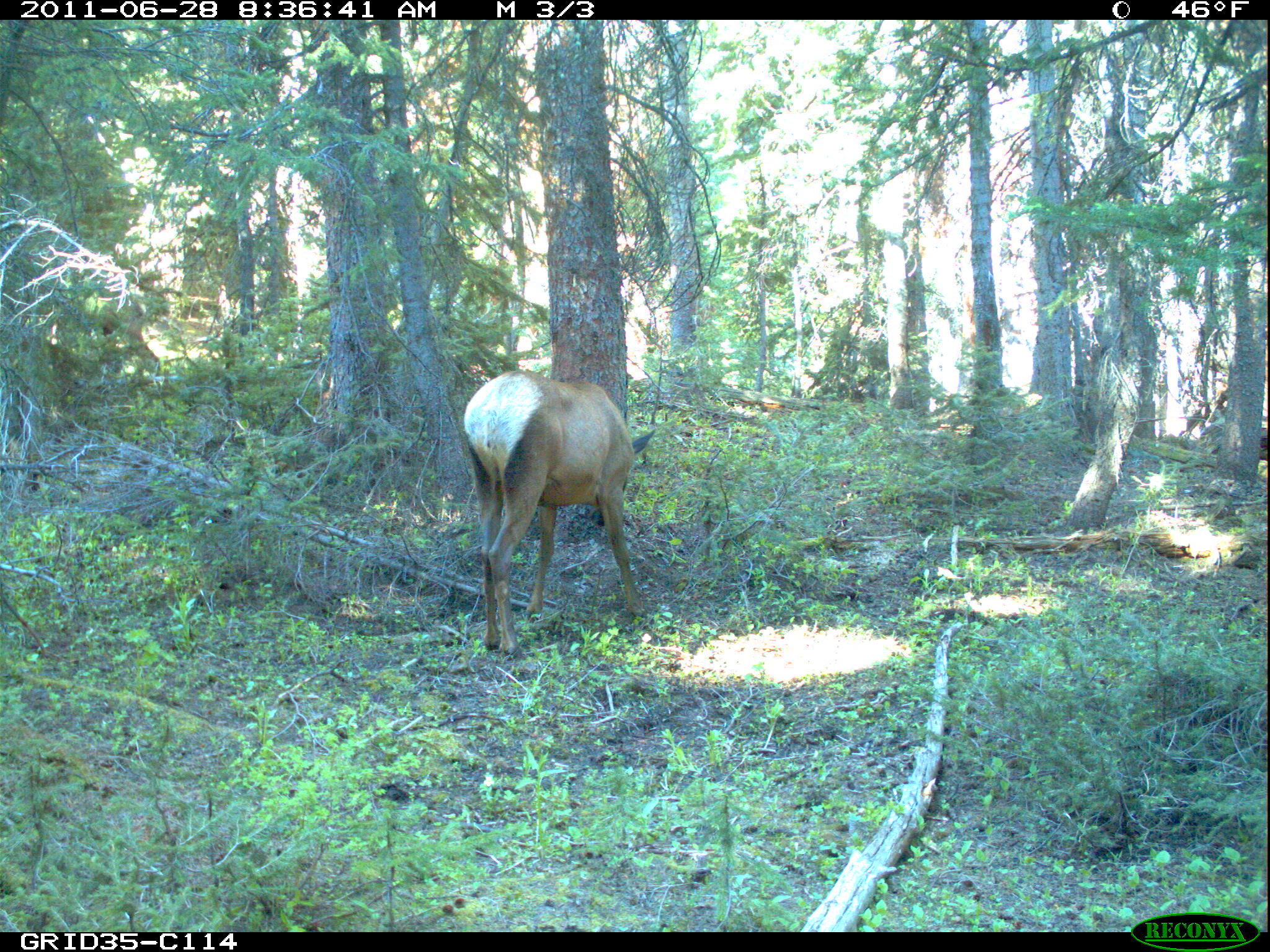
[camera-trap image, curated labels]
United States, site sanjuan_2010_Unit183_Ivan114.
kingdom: Animalia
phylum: Chordata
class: Mammalia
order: Artiodactyla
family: Cervidae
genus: Cervus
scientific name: Cervus elaphus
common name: red deer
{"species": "Cervus elaphus (red deer)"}